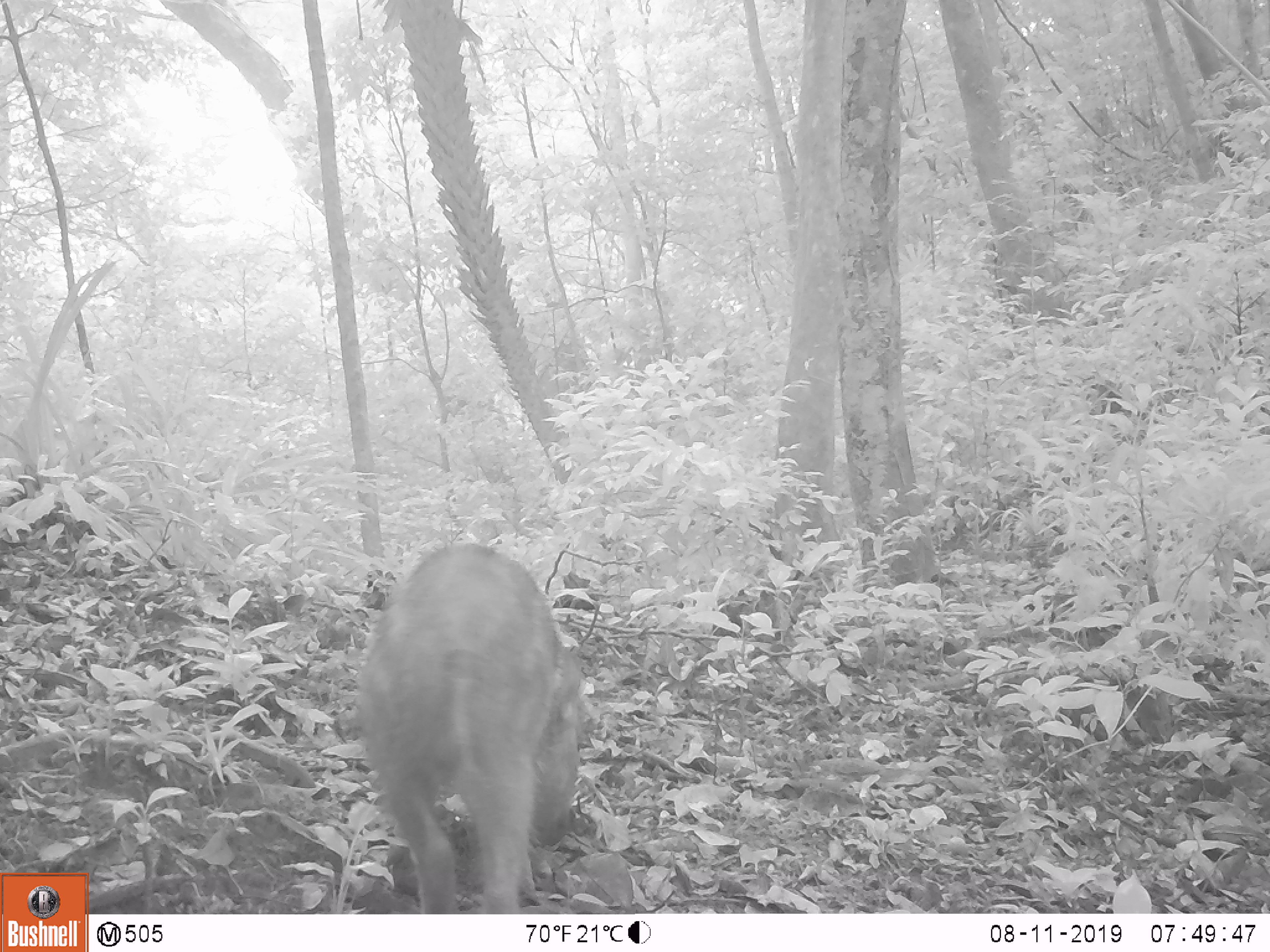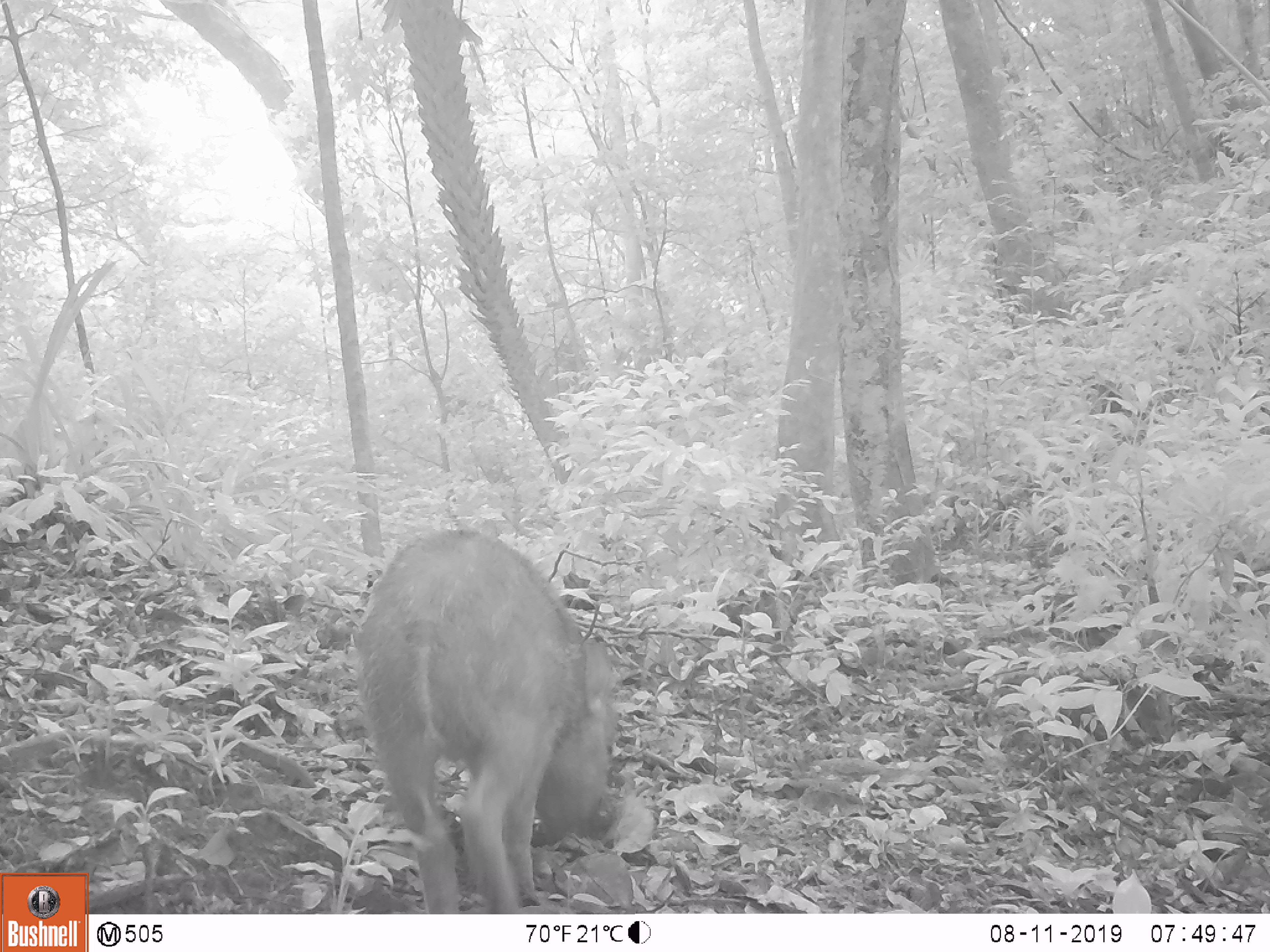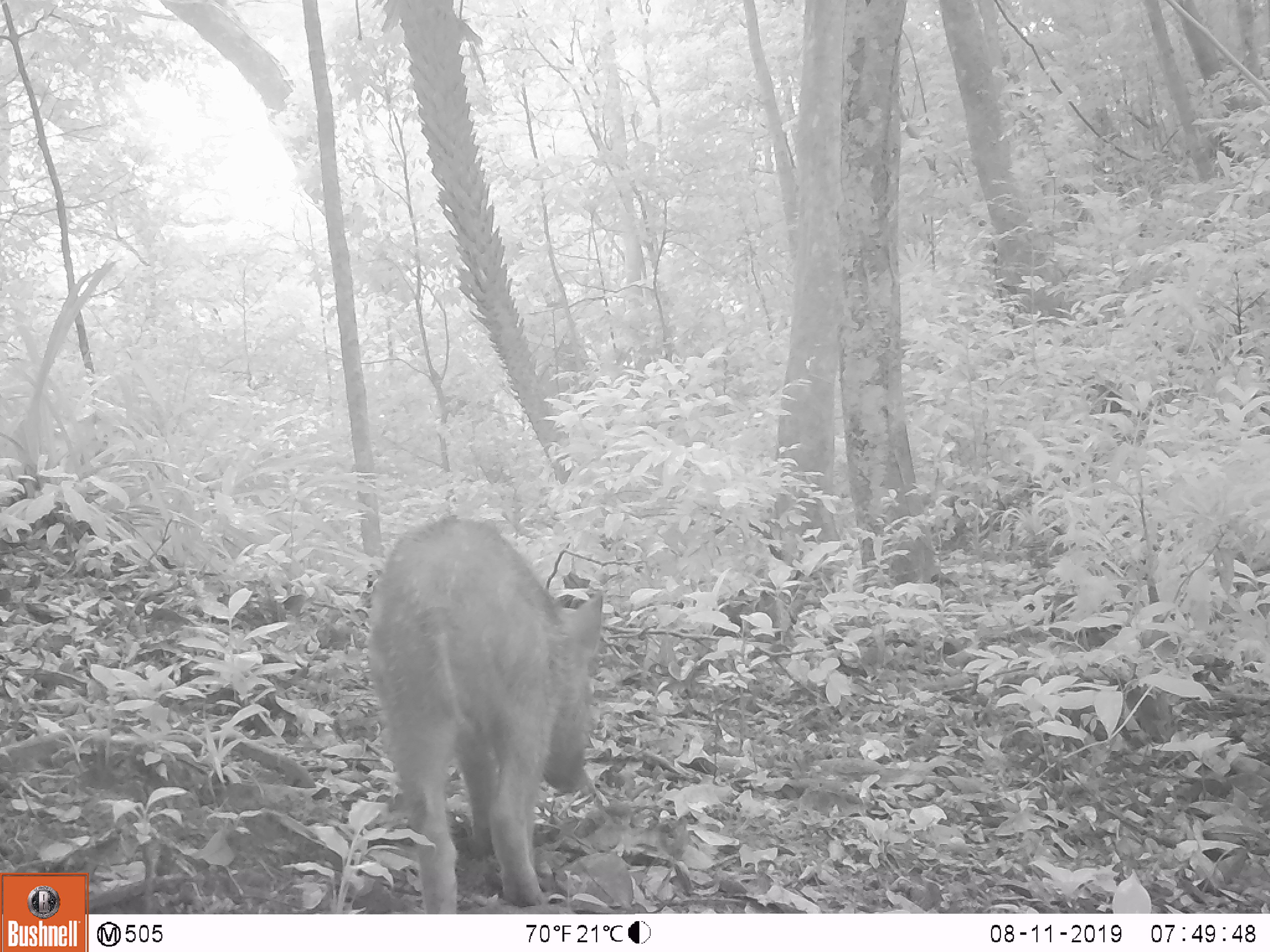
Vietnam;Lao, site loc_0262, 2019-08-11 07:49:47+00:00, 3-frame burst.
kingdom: Animalia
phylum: Chordata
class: Mammalia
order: Artiodactyla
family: Suidae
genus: Sus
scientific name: Sus scrofa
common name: eurasian wild pig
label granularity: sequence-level